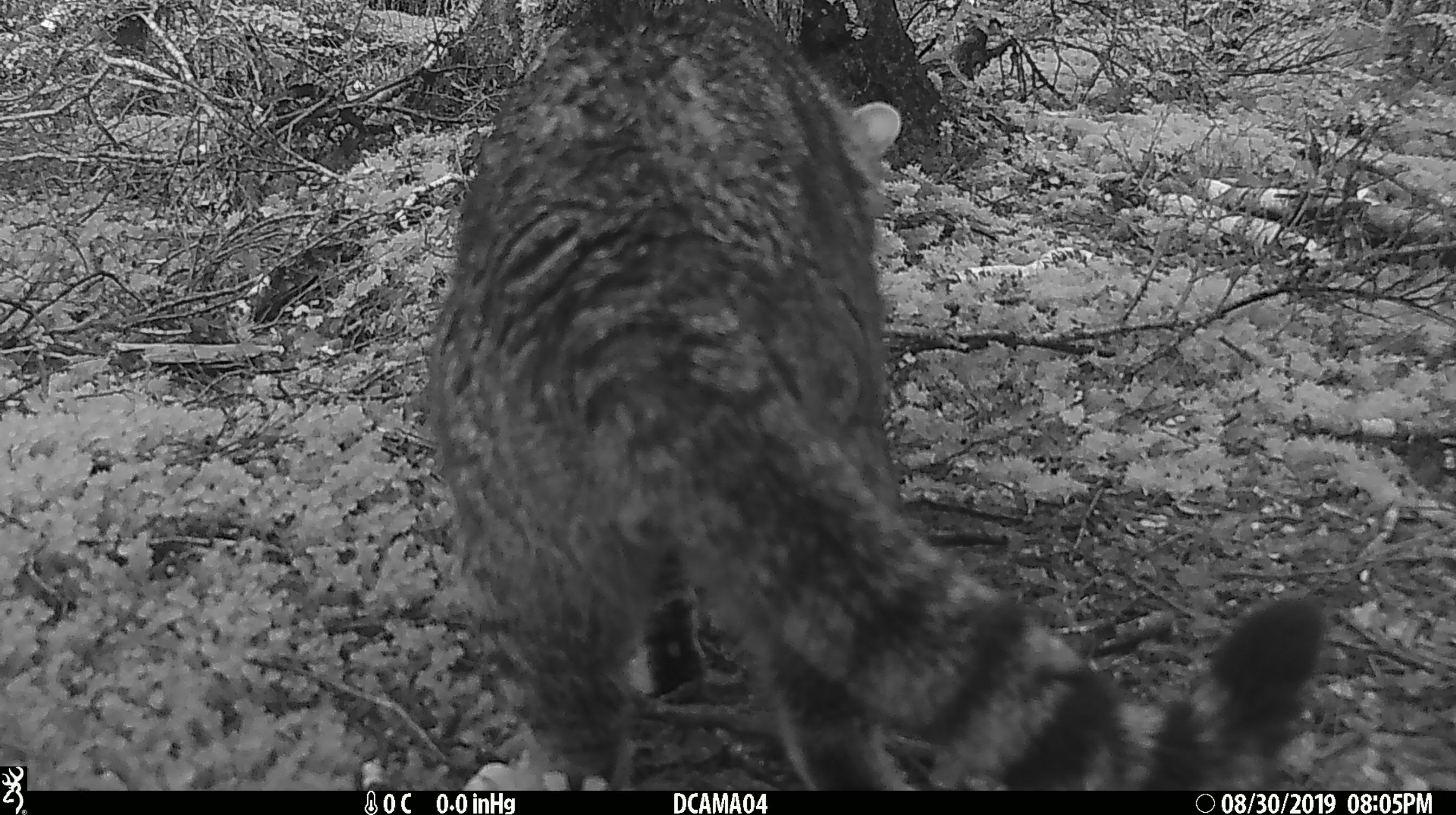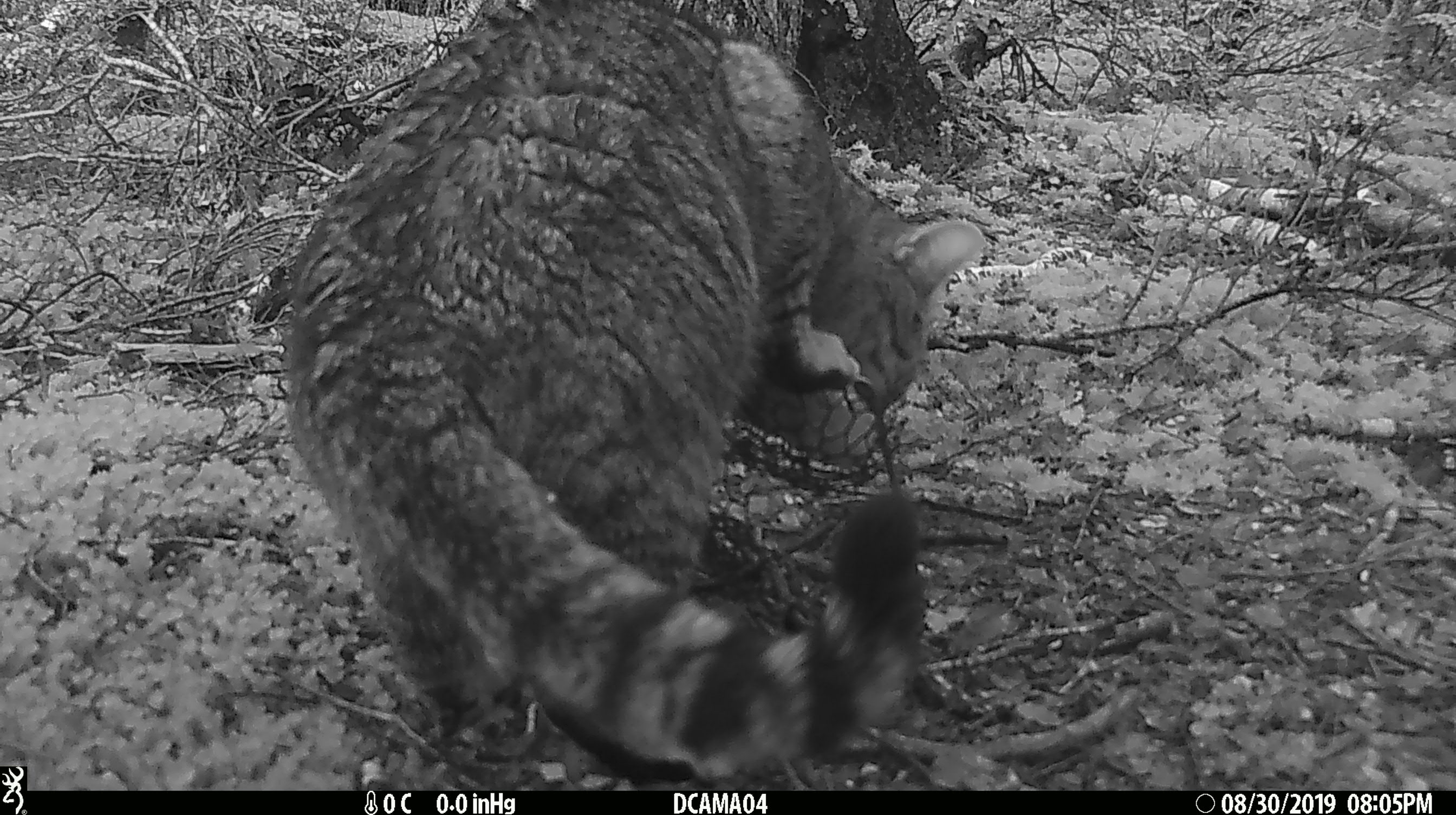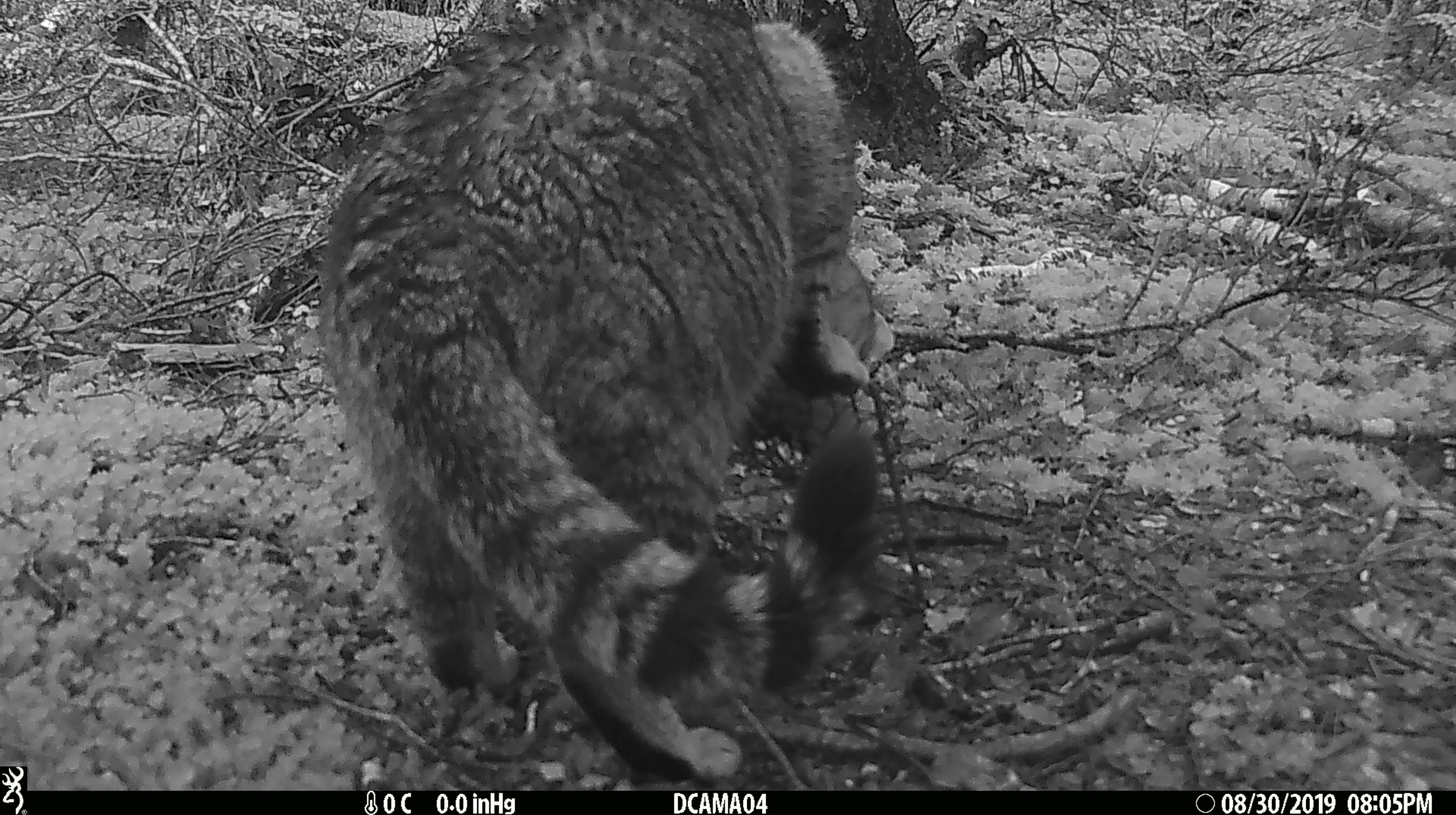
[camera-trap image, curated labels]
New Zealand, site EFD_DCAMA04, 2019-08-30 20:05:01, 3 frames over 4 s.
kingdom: Animalia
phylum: Chordata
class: Mammalia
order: Carnivora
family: Felidae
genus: Felis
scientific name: Felis catus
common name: domestic cat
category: cat